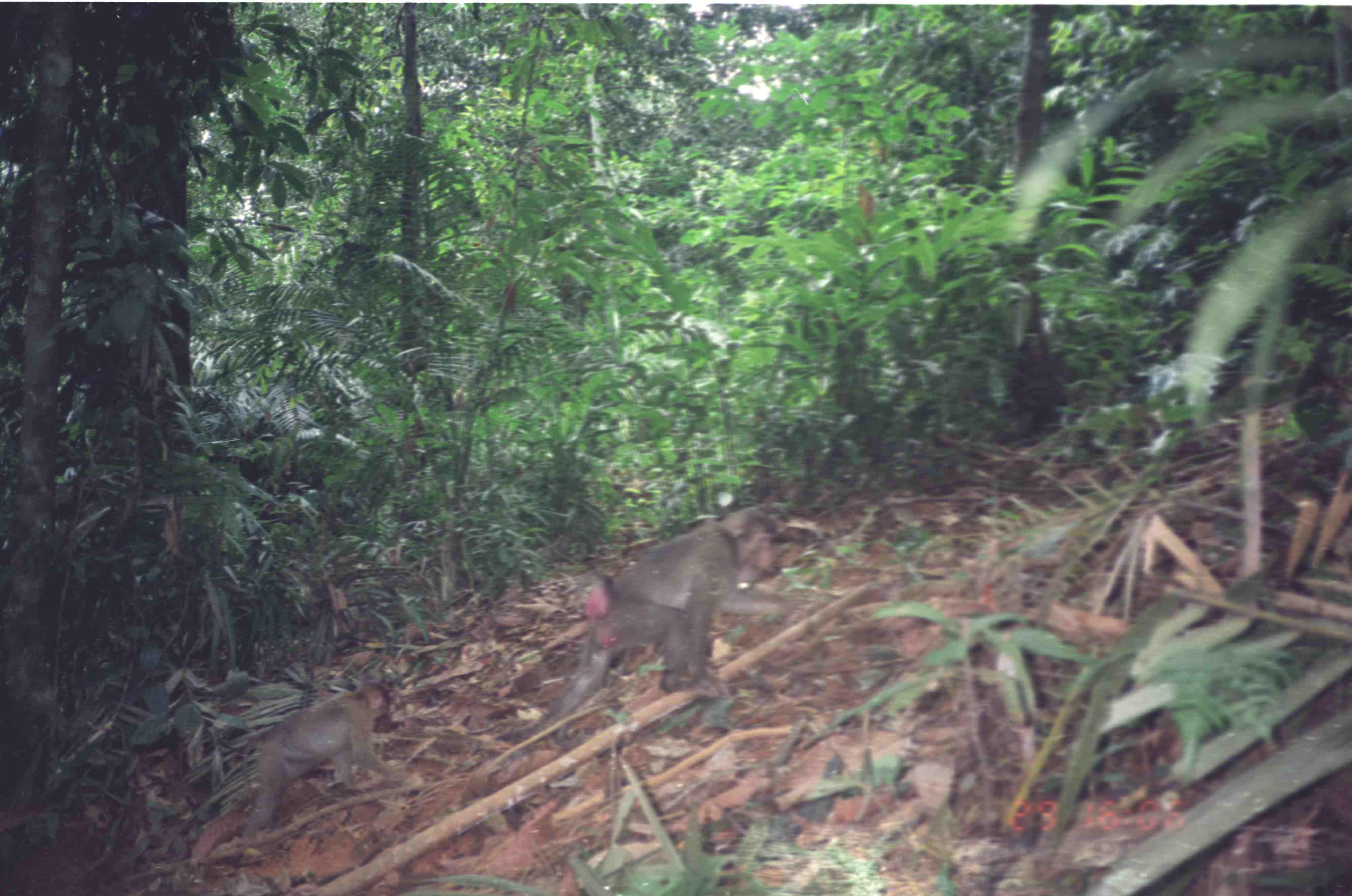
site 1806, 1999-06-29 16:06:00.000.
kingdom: Animalia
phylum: Chordata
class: Mammalia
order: Primates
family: Cercopithecidae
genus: Macaca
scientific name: Macaca nemestrina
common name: southern pig-tailed macaque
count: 2